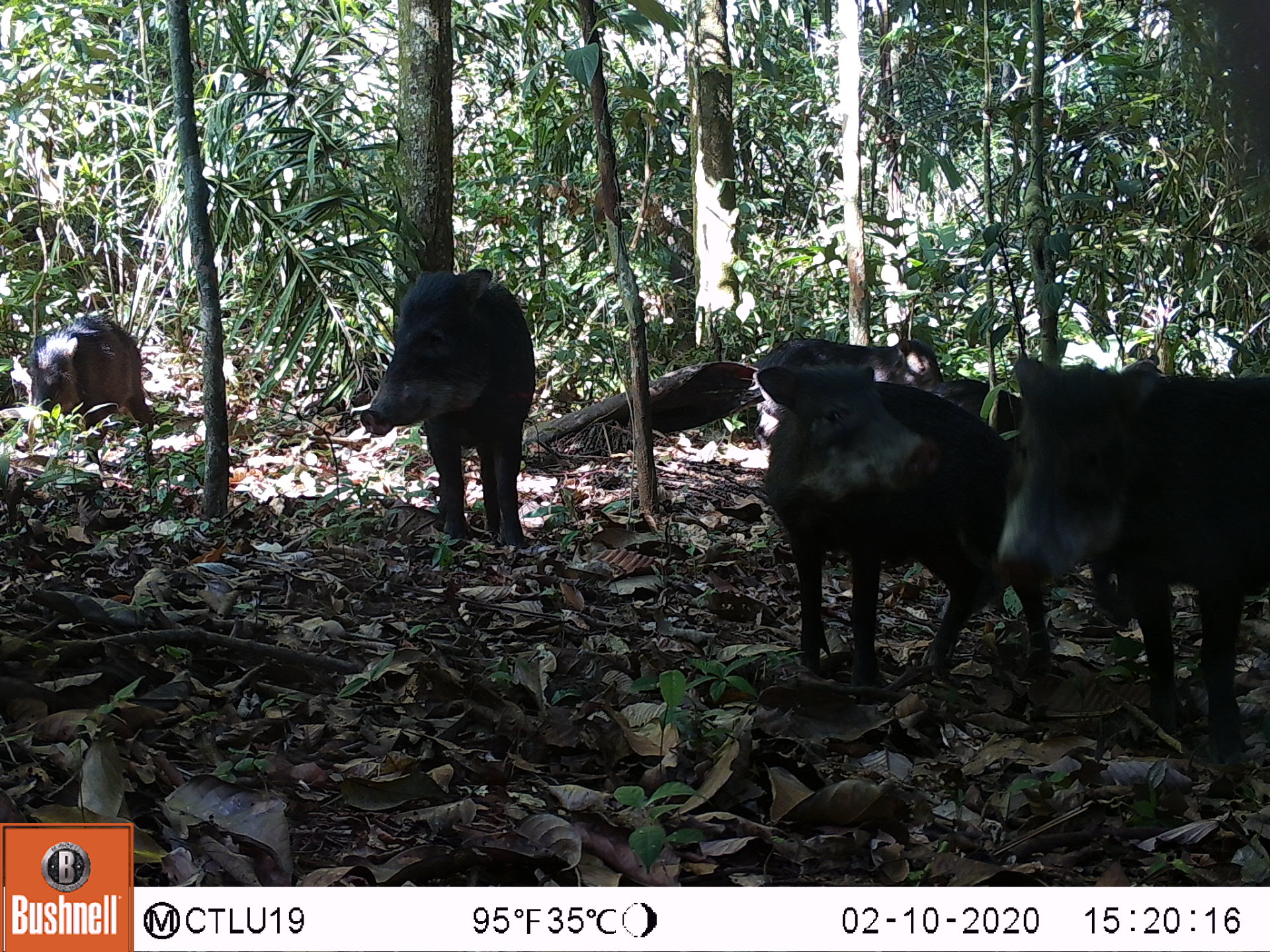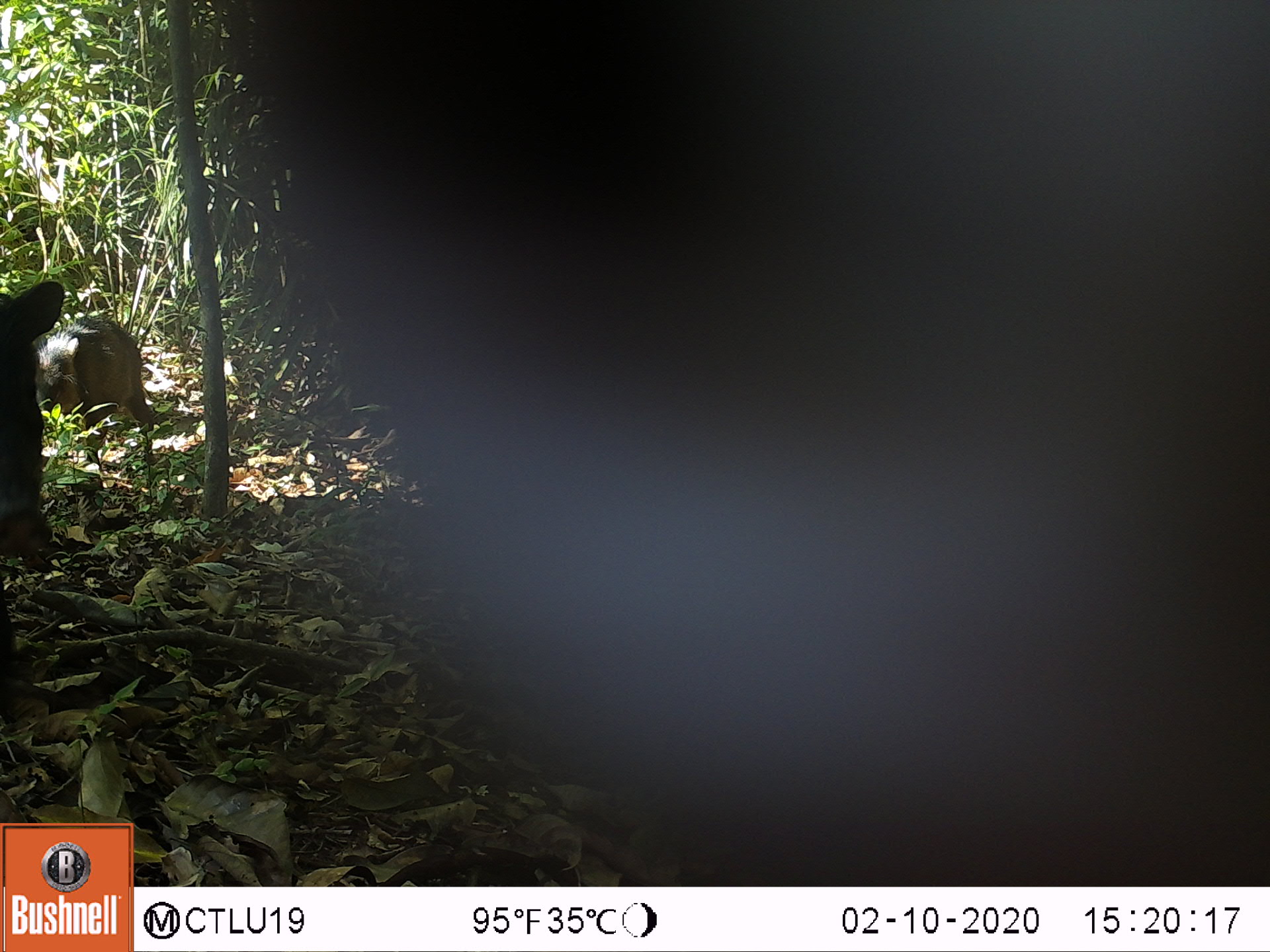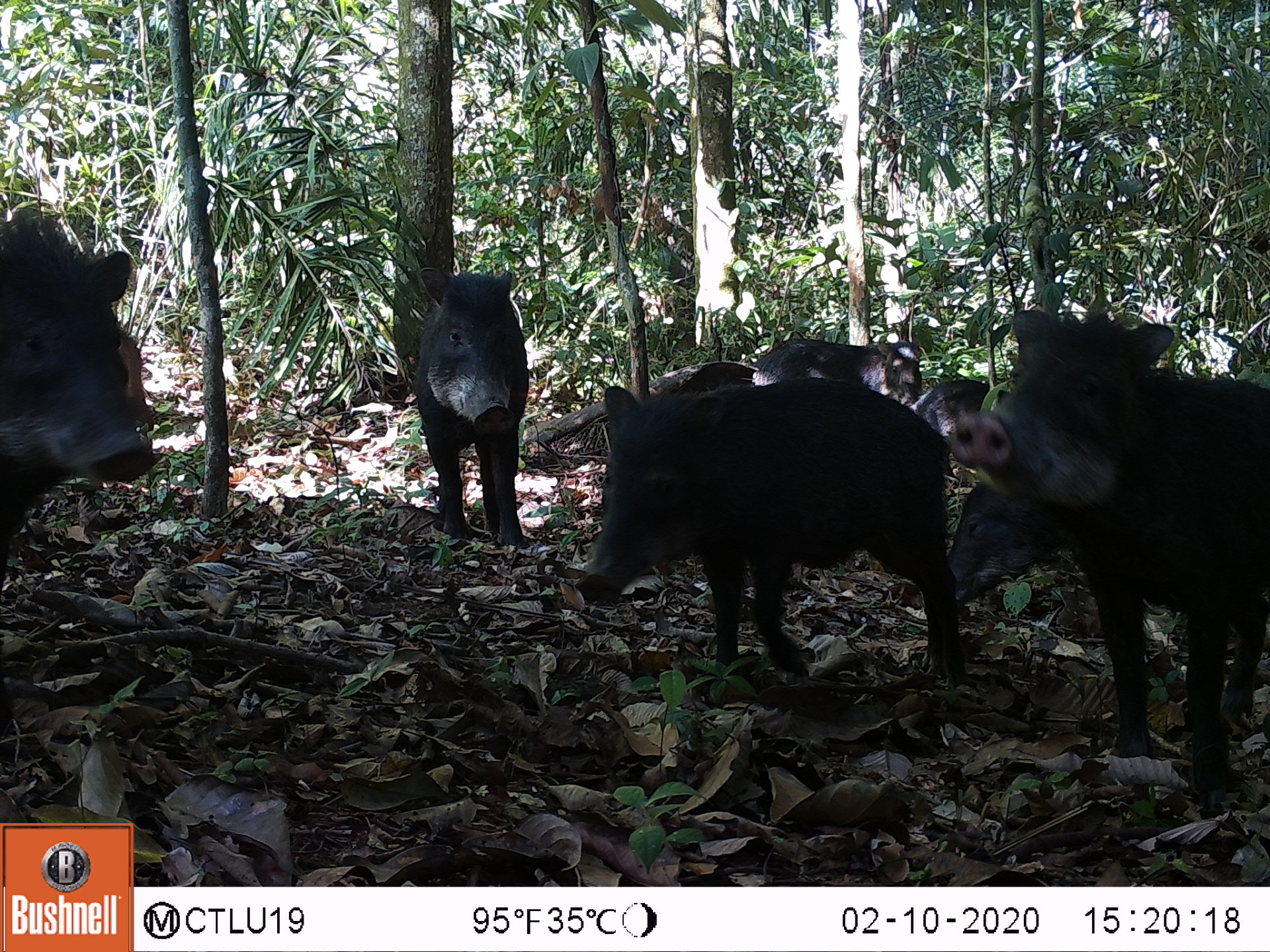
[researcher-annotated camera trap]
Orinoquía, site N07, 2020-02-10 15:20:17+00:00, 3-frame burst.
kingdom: Animalia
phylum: Chordata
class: Mammalia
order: Artiodactyla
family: Tayassuidae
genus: Tayassu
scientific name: Tayassu pecari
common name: white-lipped peccary